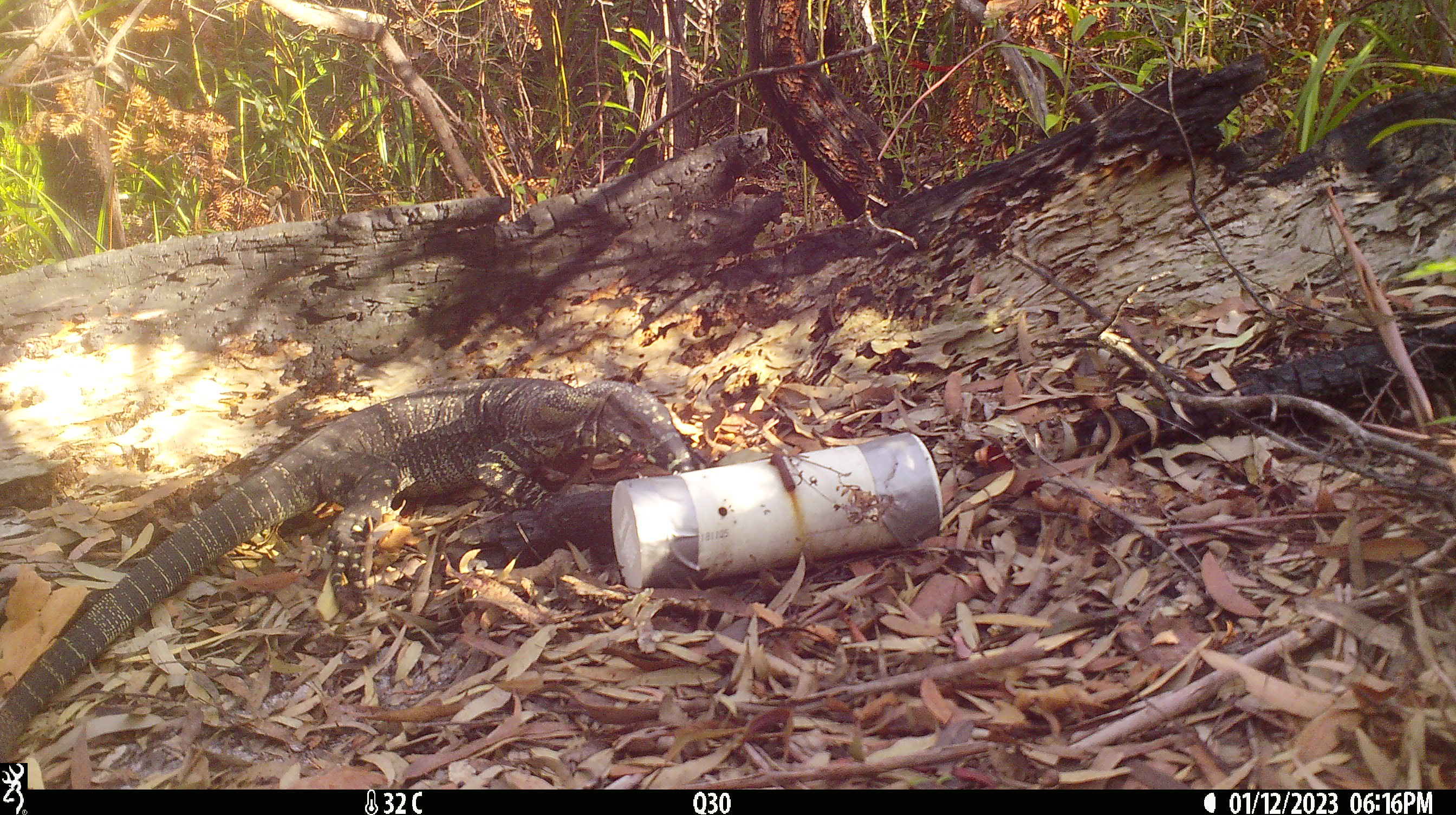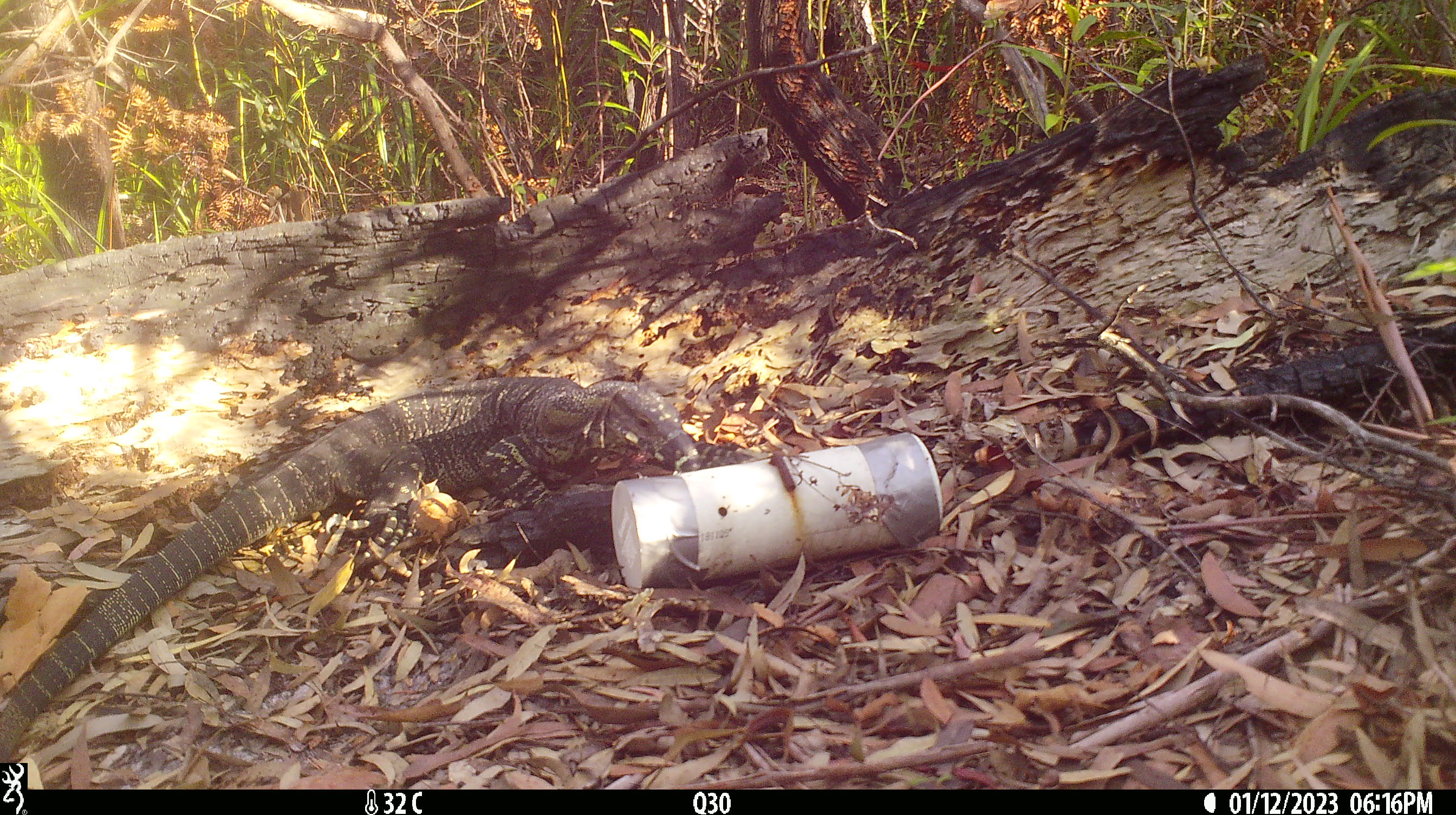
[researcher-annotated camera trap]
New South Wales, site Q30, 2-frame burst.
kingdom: Animalia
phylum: Chordata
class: Reptilia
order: Squamata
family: Varanidae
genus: Varanus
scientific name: Varanus varius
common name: lace monitor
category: goanna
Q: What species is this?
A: Goanna (lace monitor) (Varanus varius).